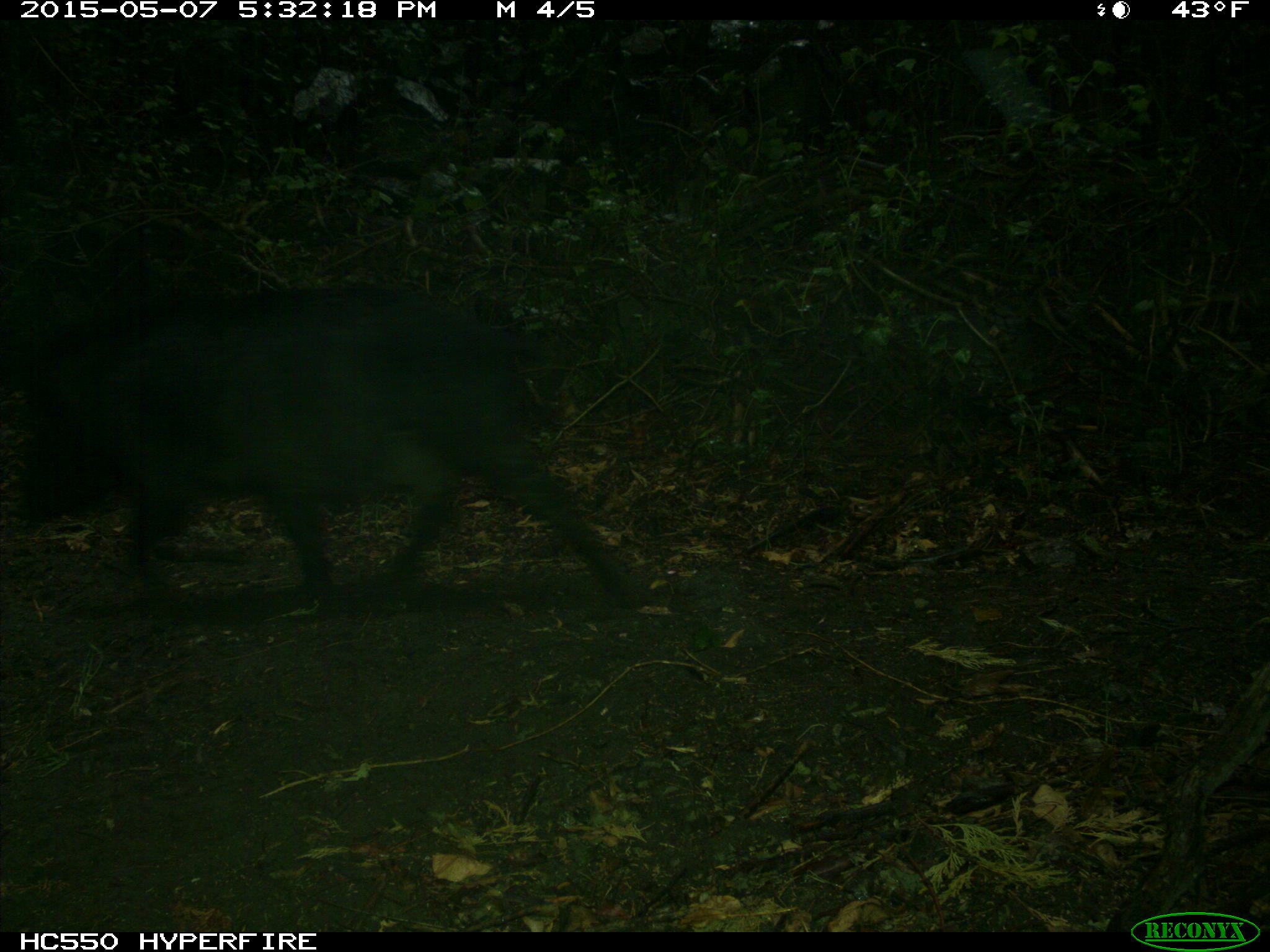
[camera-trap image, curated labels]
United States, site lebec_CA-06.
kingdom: Animalia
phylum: Chordata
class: Mammalia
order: Artiodactyla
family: Suidae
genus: Sus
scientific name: Sus scrofa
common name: wild boar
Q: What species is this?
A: Sus scrofa (wild boar).